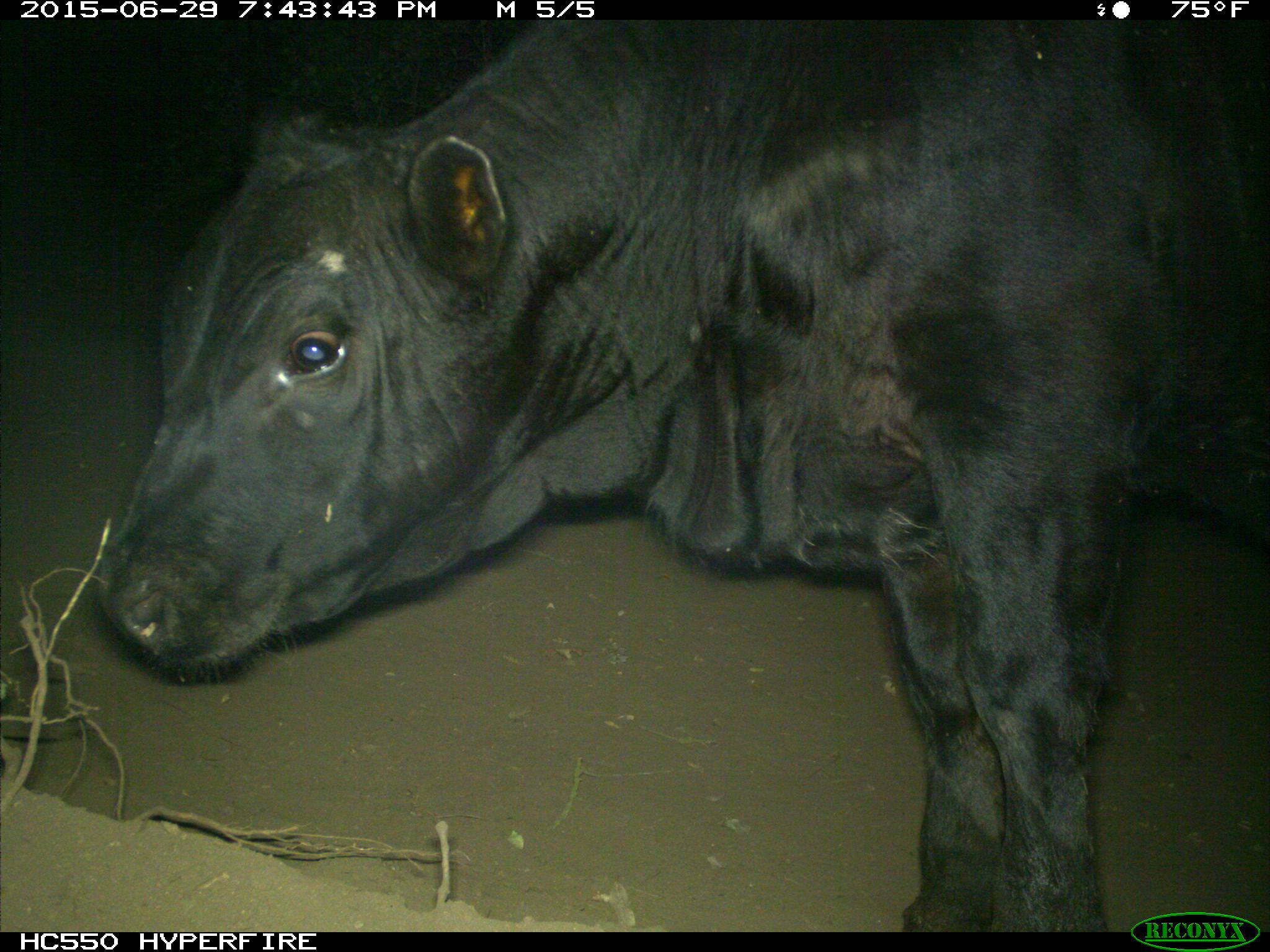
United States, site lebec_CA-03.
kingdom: Animalia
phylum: Chordata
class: Mammalia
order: Artiodactyla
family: Bovidae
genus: Bos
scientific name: Bos taurus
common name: domestic cow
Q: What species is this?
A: Bos taurus (domestic cow).